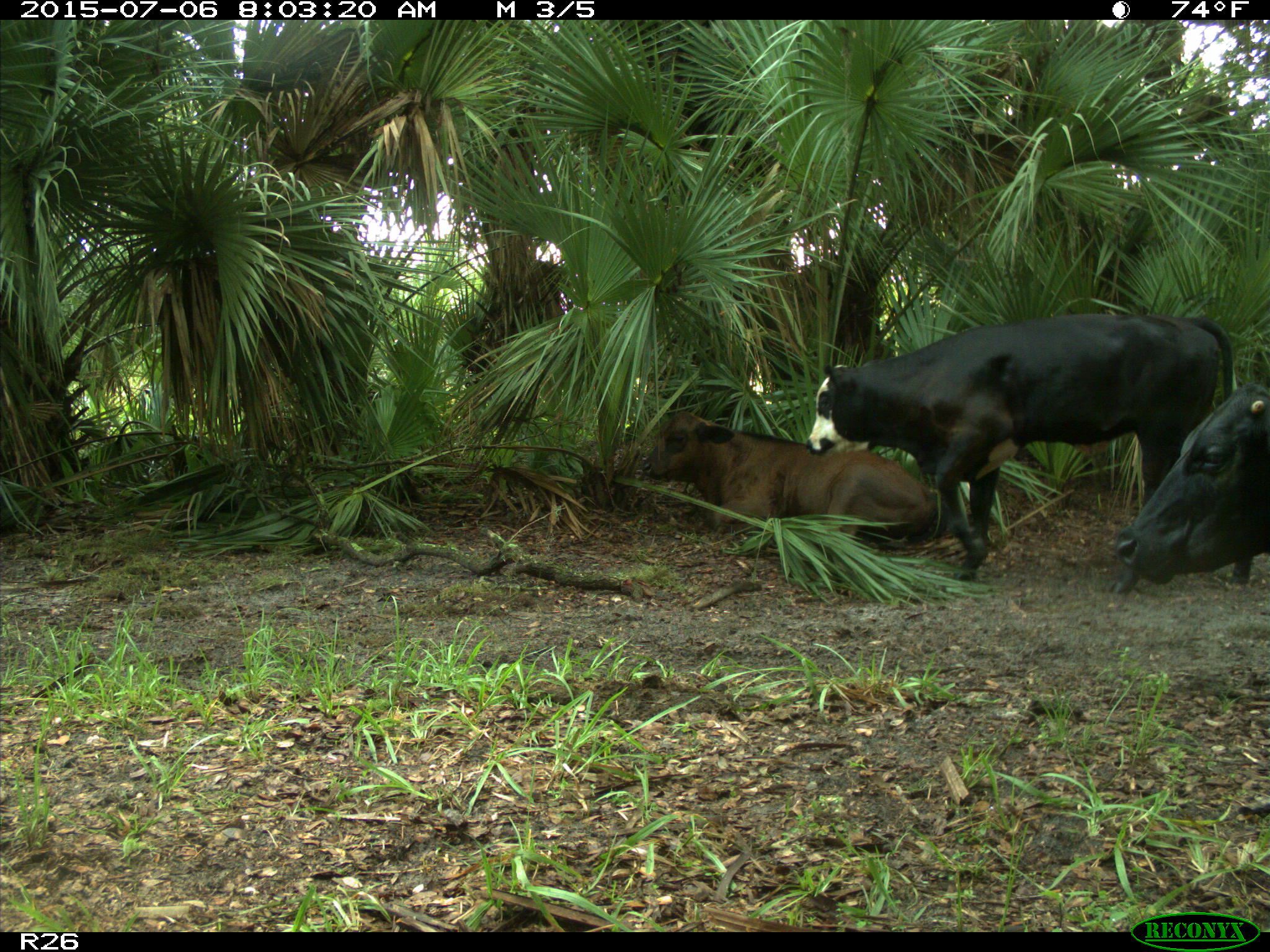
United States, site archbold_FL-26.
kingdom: Animalia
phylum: Chordata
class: Mammalia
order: Artiodactyla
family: Bovidae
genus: Bos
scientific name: Bos taurus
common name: domestic cow